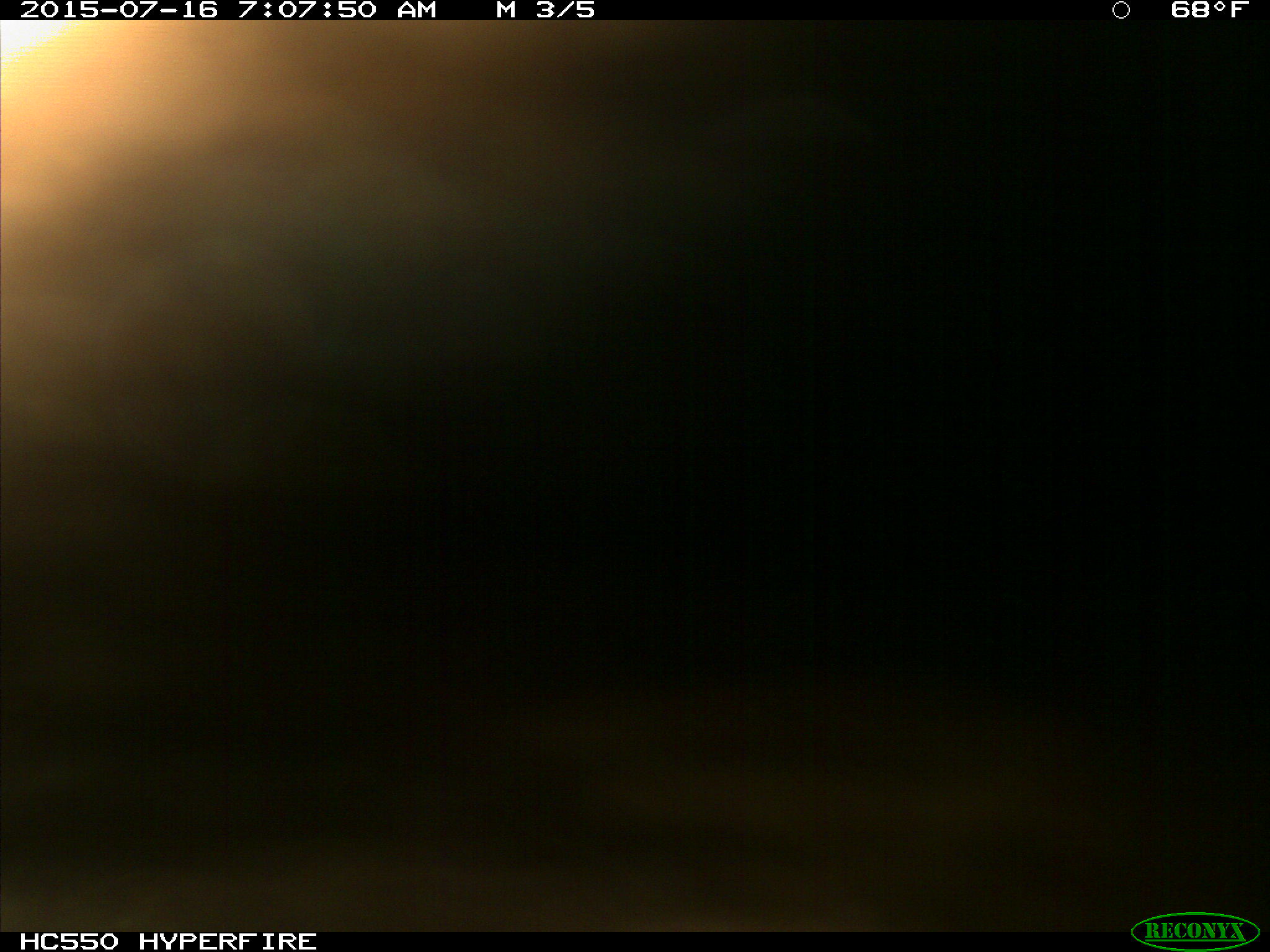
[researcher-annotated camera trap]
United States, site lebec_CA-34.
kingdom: Animalia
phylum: Chordata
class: Mammalia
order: Carnivora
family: Ursidae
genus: Ursus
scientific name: Ursus americanus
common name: american black bear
Ursus americanus (american black bear).